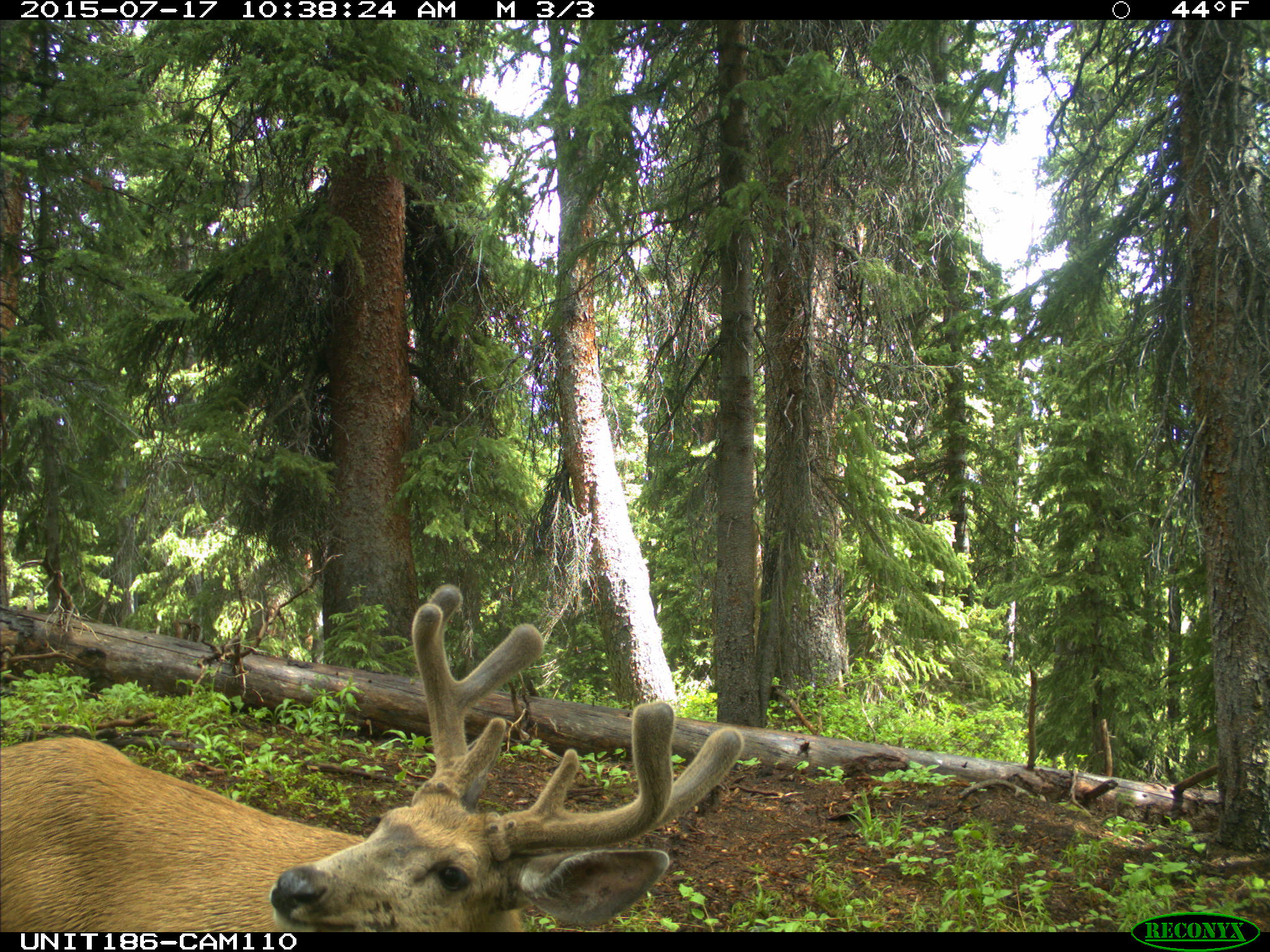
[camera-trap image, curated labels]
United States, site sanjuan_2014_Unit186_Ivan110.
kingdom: Animalia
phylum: Chordata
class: Mammalia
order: Artiodactyla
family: Cervidae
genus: Odocoileus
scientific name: Odocoileus hemionus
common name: mule deer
Odocoileus hemionus (mule deer).